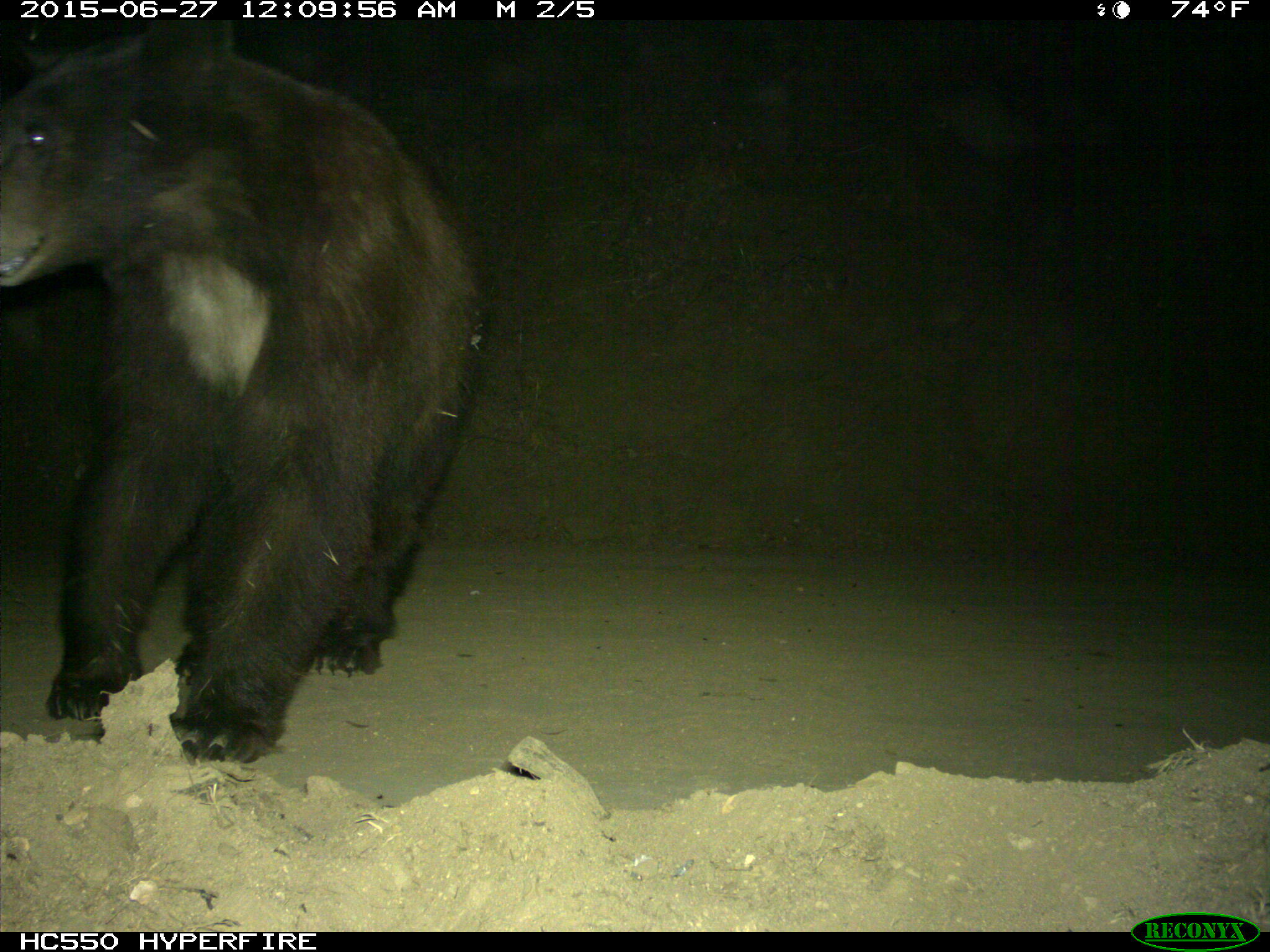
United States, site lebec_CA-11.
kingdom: Animalia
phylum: Chordata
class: Mammalia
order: Carnivora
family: Ursidae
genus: Ursus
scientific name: Ursus americanus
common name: american black bear